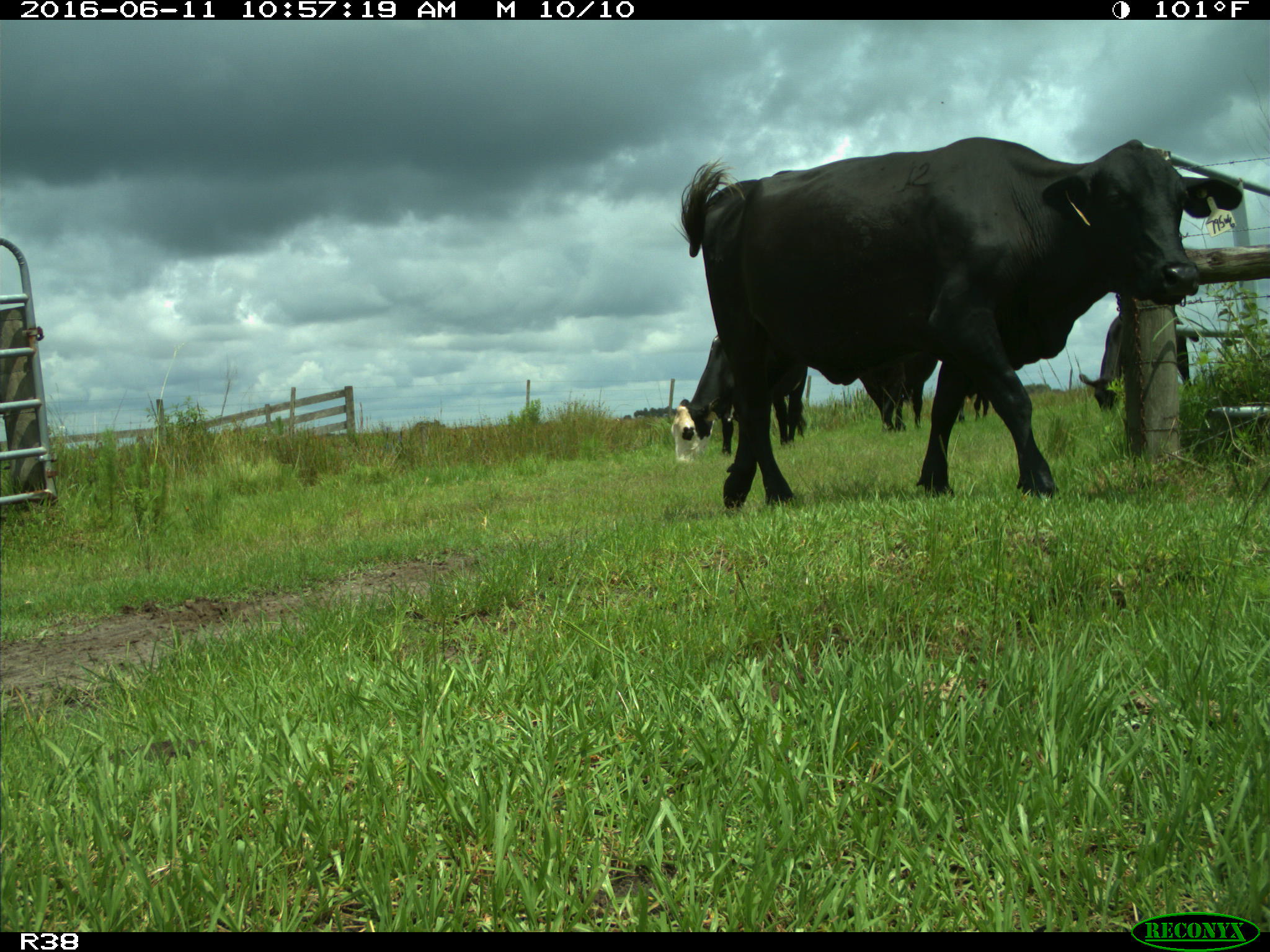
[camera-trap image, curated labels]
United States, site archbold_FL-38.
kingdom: Animalia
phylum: Chordata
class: Mammalia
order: Artiodactyla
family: Bovidae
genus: Bos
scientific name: Bos taurus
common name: domestic cow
Bos taurus (domestic cow).